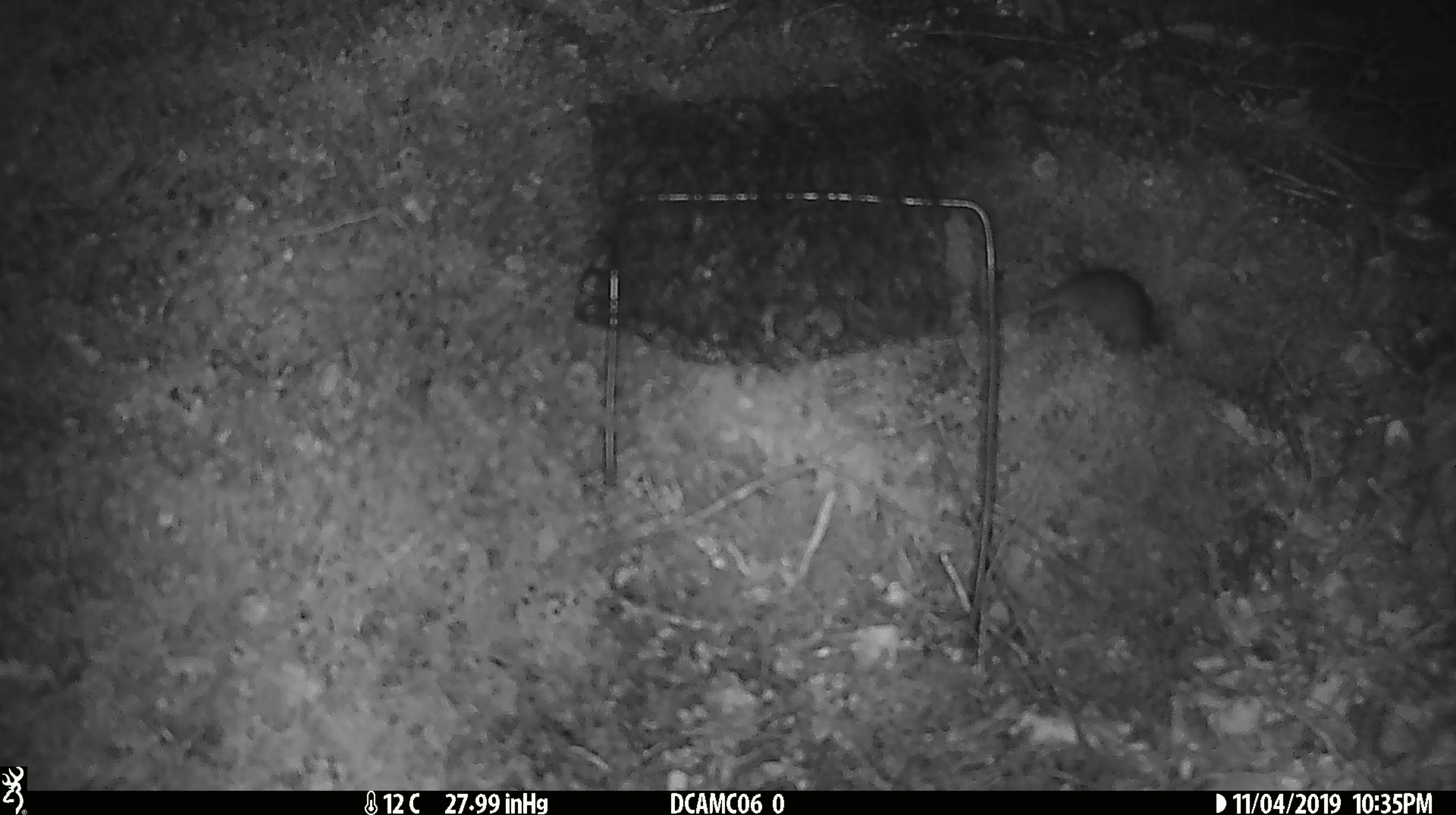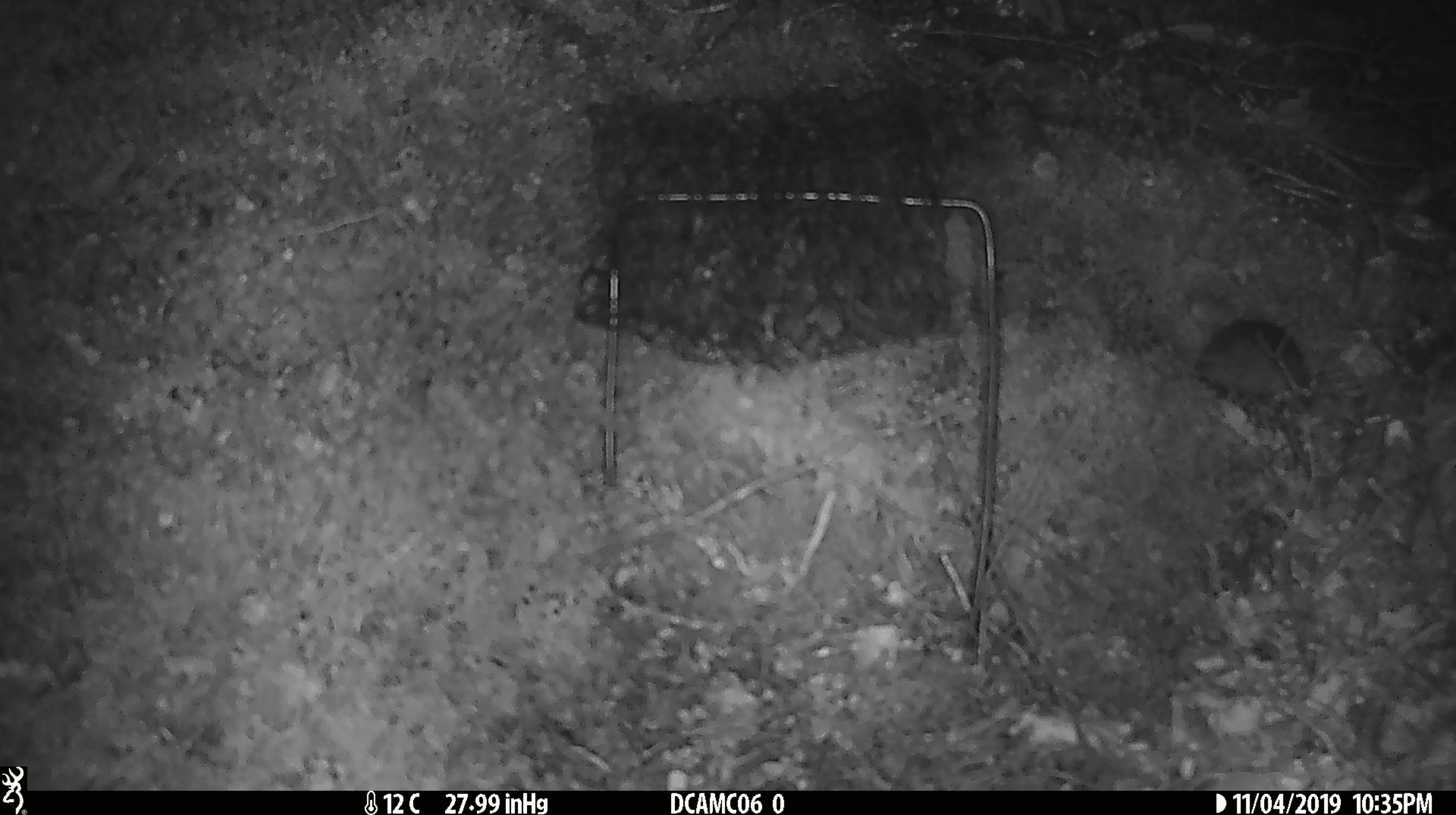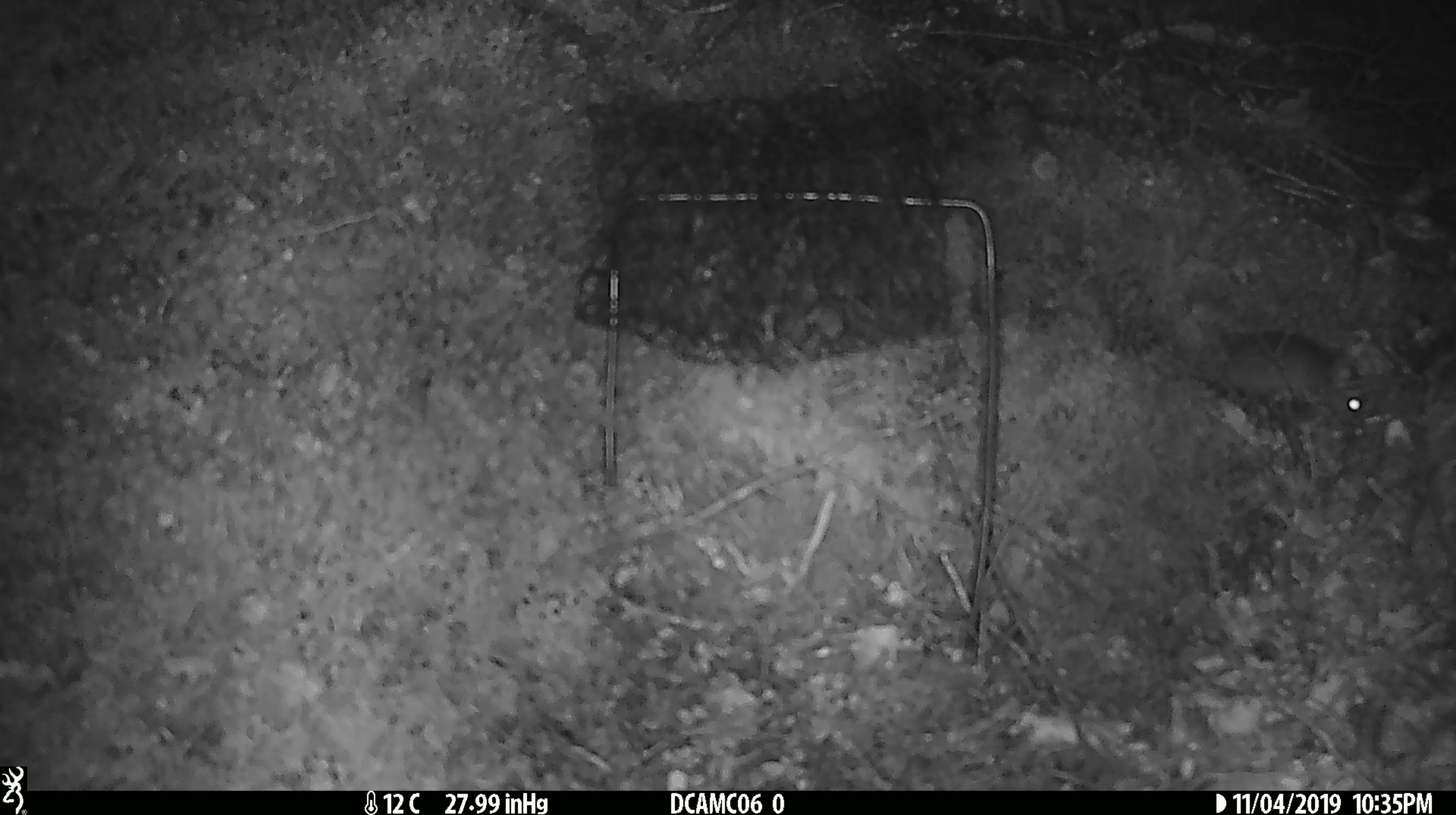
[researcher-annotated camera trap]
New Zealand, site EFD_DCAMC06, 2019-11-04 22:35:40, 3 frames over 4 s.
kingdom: Animalia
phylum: Chordata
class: Mammalia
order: Rodentia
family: Muridae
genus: Mus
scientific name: Mus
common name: mouse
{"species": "mouse (Mus)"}